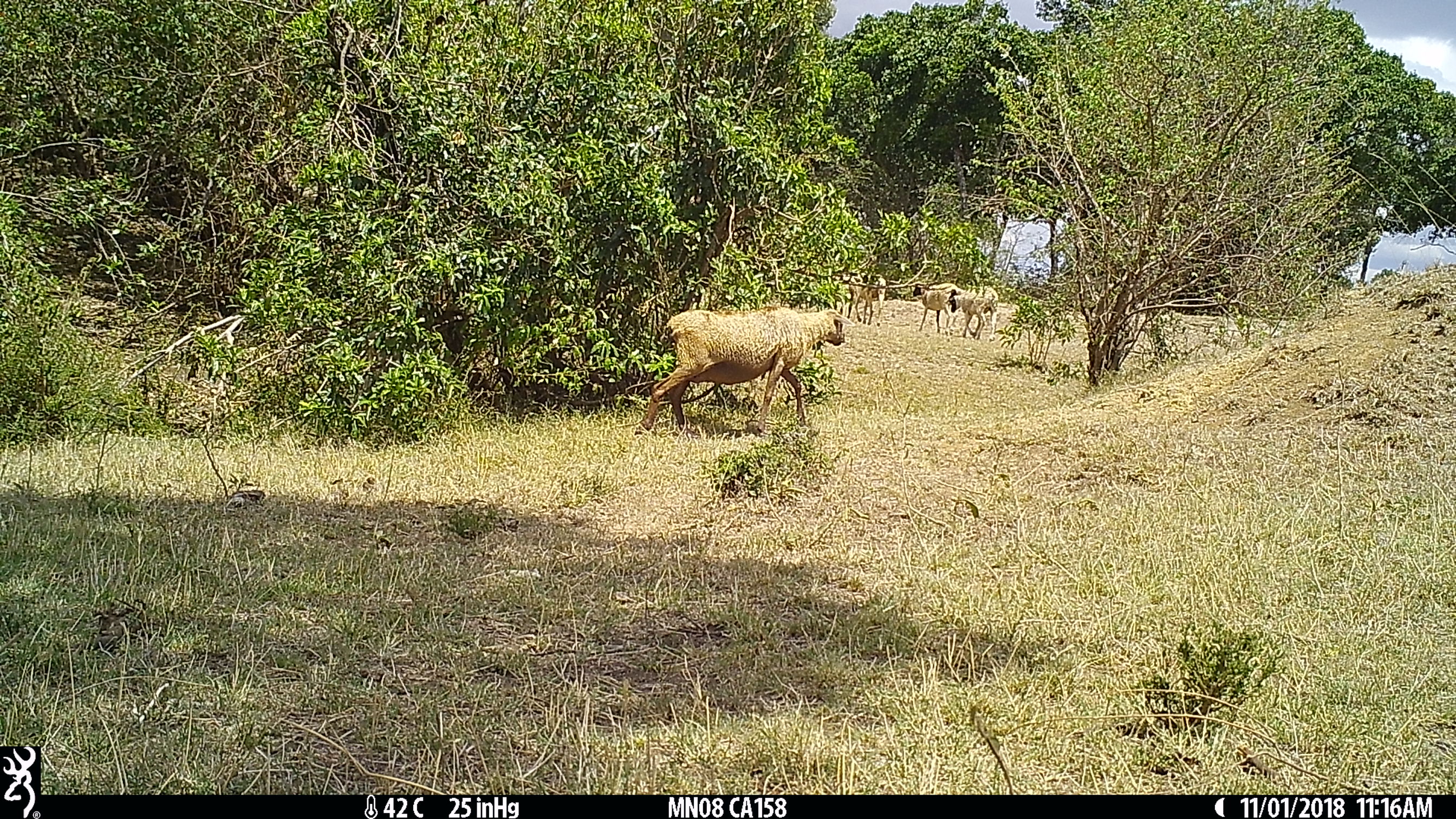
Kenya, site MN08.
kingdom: Animalia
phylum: Chordata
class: Mammalia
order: Artiodactyla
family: Bovidae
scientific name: Bovidae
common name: sheep or goat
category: shoat